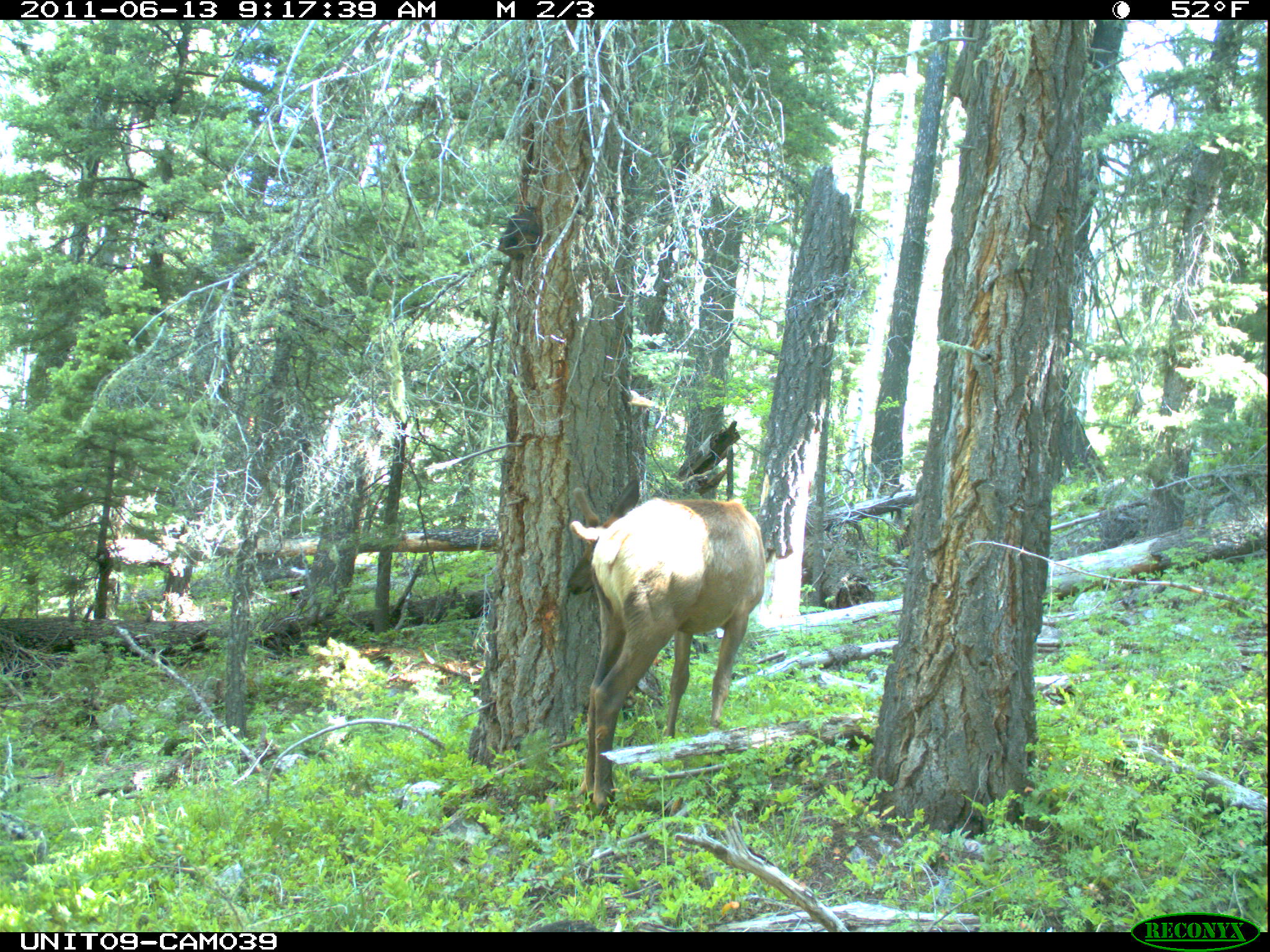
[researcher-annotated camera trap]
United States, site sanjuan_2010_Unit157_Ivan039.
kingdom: Animalia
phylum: Chordata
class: Mammalia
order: Artiodactyla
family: Cervidae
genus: Cervus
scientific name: Cervus elaphus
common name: red deer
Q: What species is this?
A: Cervus elaphus (red deer).